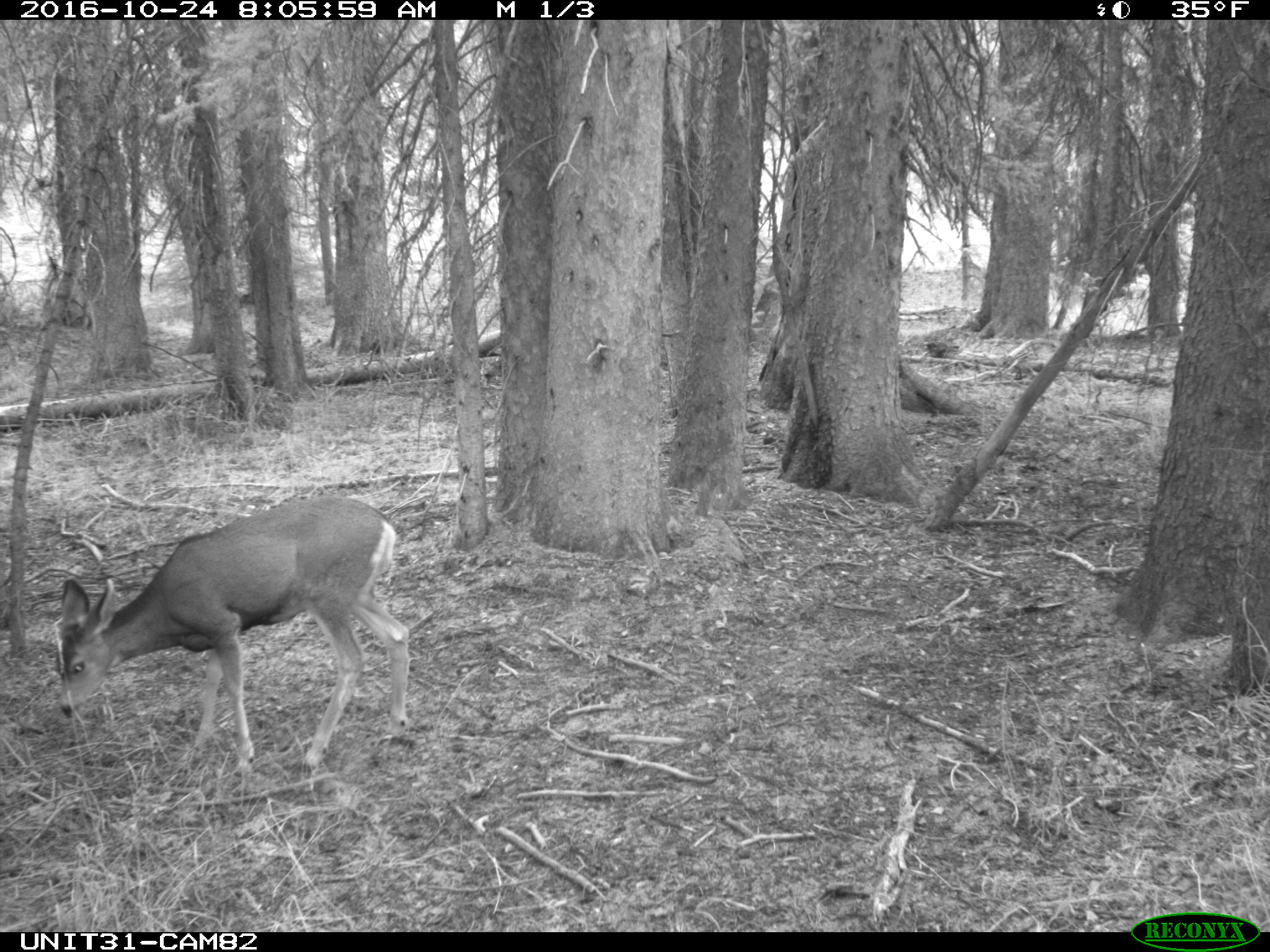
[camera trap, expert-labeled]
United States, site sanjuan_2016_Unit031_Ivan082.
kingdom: Animalia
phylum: Chordata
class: Mammalia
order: Artiodactyla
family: Cervidae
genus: Odocoileus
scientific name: Odocoileus hemionus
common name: mule deer